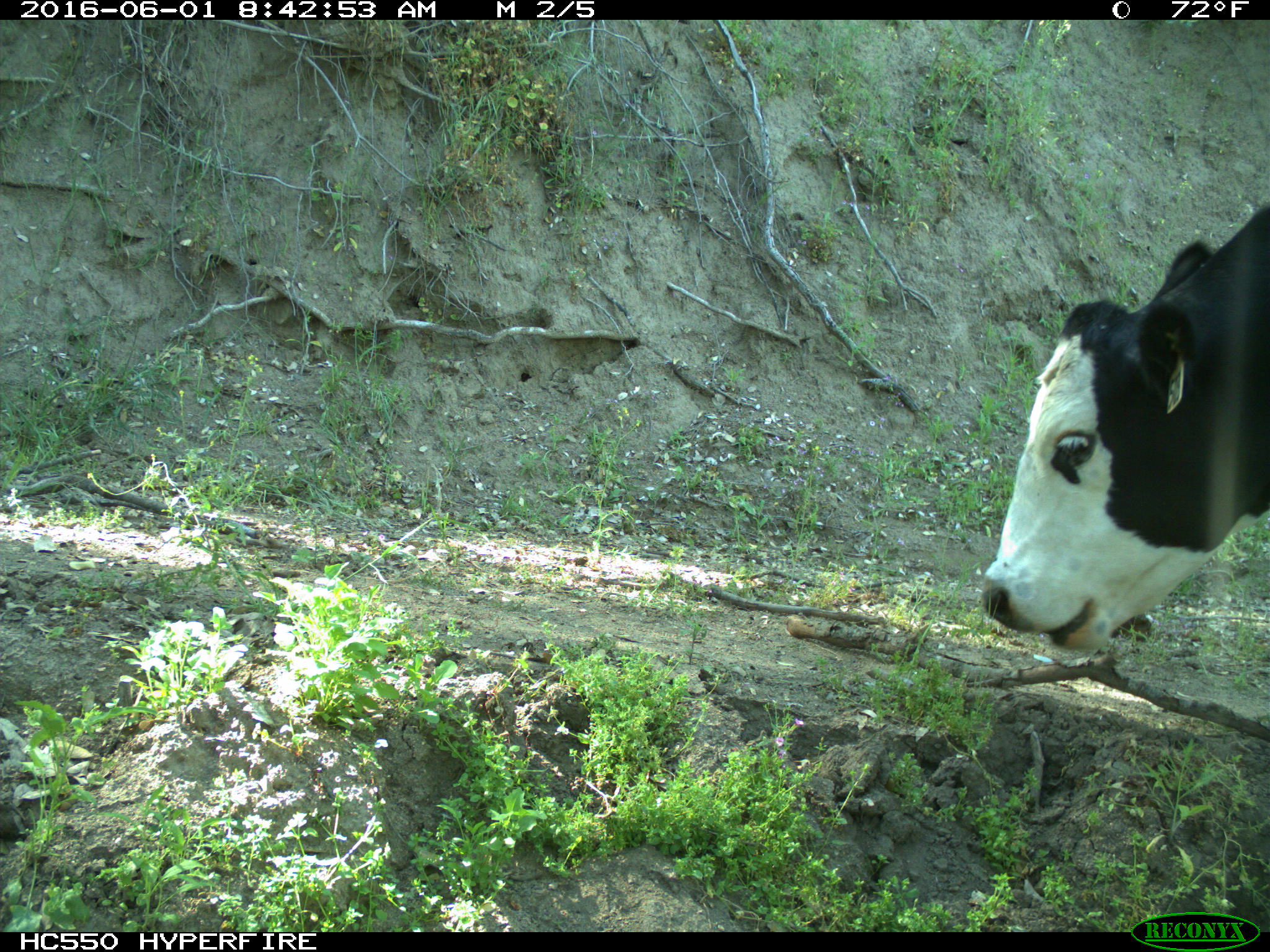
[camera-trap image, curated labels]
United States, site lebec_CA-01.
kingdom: Animalia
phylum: Chordata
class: Mammalia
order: Artiodactyla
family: Bovidae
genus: Bos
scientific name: Bos taurus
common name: domestic cow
Bos taurus (domestic cow).